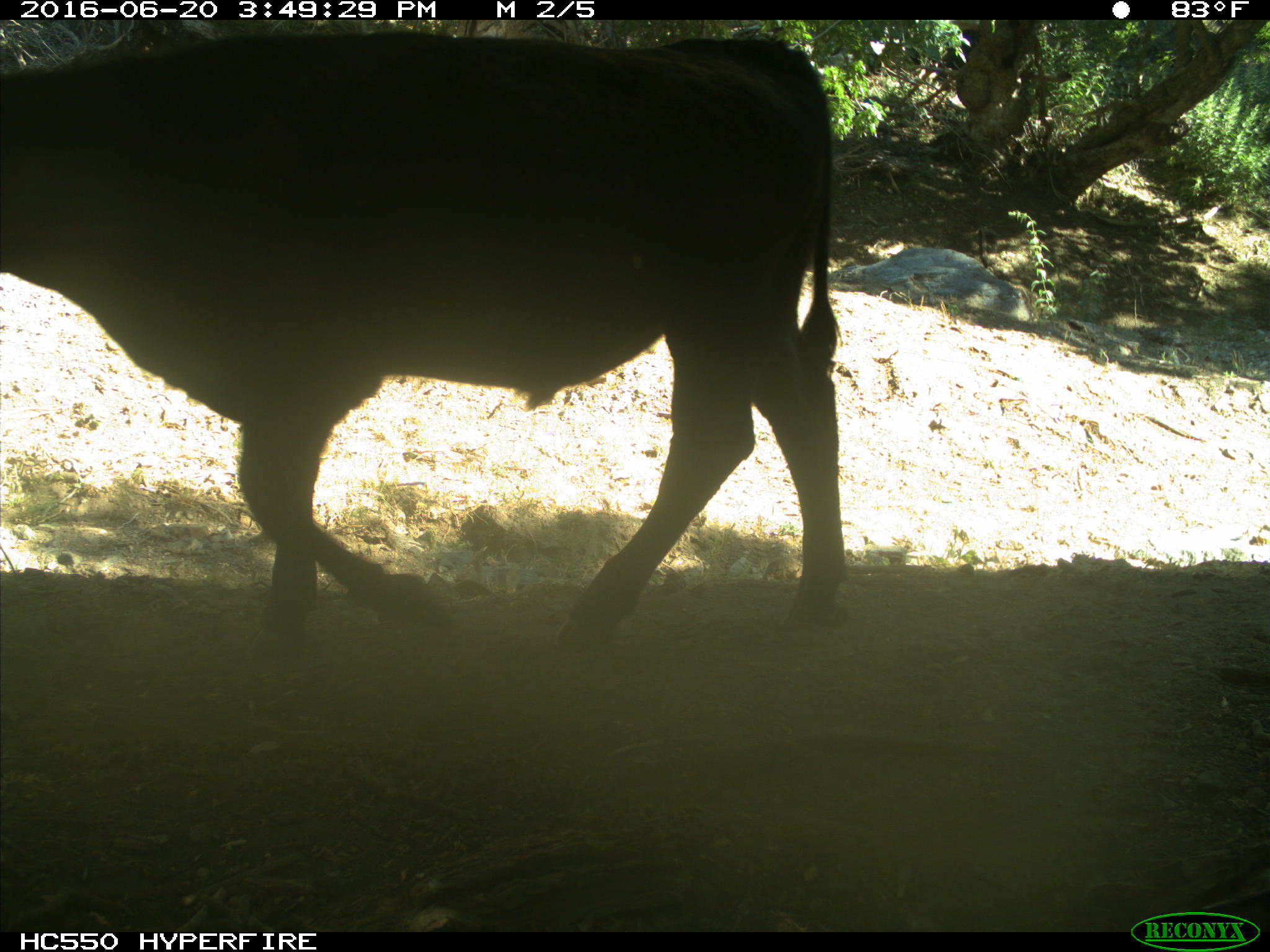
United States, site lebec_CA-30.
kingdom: Animalia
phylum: Chordata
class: Mammalia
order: Artiodactyla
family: Bovidae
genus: Bos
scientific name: Bos taurus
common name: domestic cow